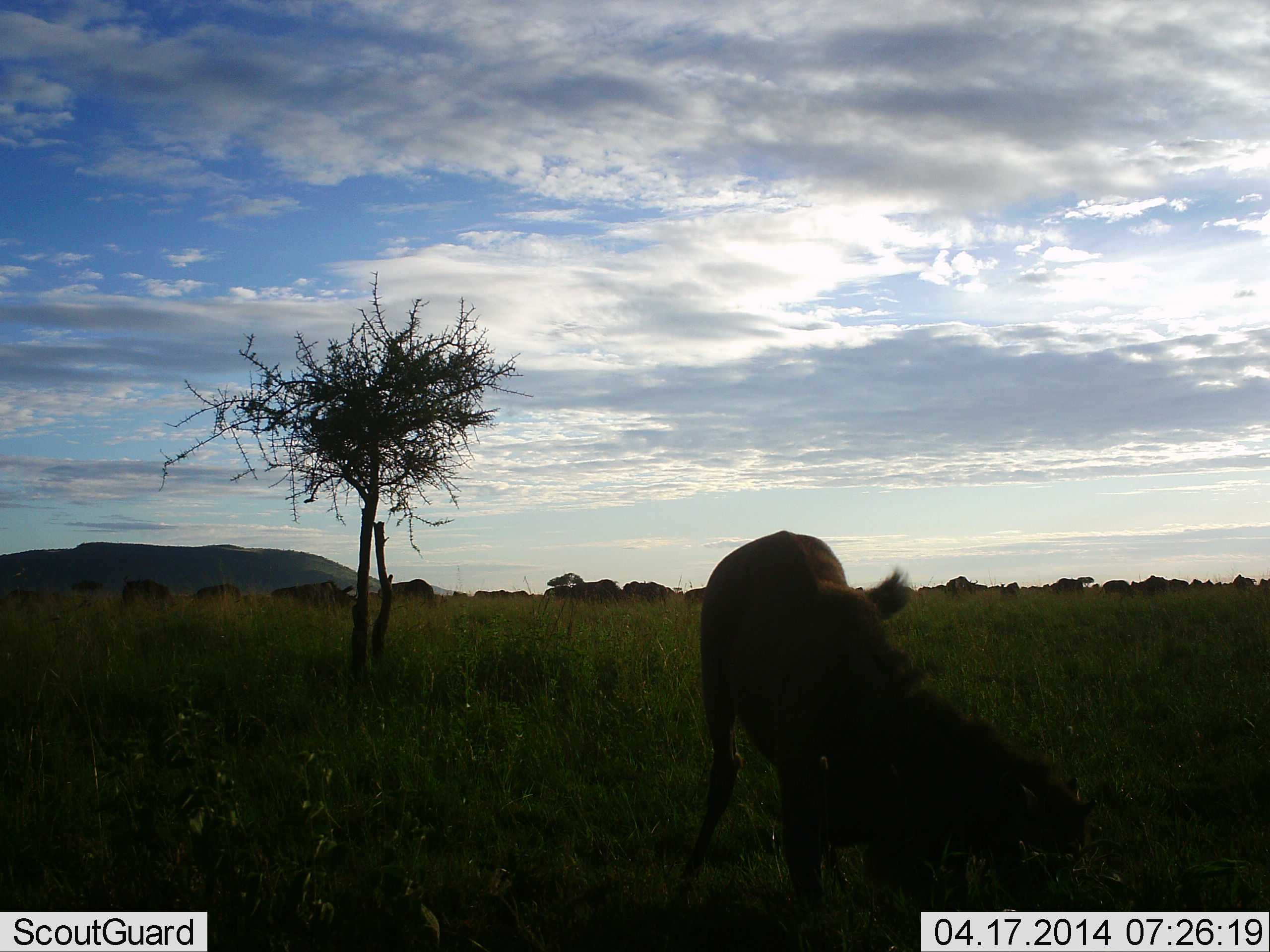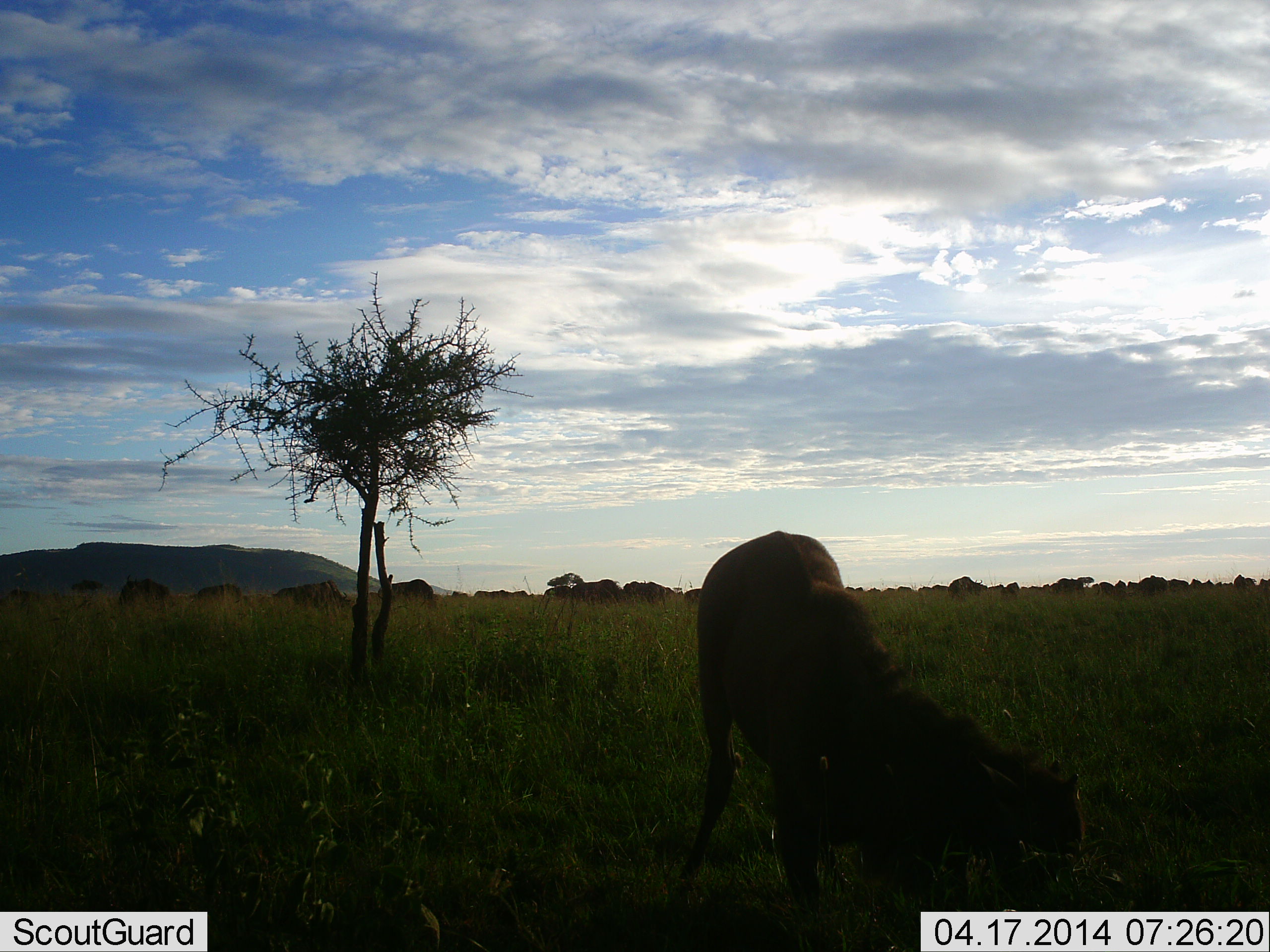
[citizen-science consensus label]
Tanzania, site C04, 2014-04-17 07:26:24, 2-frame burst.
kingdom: Animalia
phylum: Chordata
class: Mammalia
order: Artiodactyla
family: Bovidae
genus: Connochaetes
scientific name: Connochaetes taurinus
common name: blue wildebeest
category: wildebeest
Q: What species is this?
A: Wildebeest (blue wildebeest) (Connochaetes taurinus).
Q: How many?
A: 11-50.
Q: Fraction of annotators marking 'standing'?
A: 50%.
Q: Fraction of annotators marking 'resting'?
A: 10%.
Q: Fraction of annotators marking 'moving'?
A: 20%.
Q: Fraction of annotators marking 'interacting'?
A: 20%.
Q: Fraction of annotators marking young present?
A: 0%.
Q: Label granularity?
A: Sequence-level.